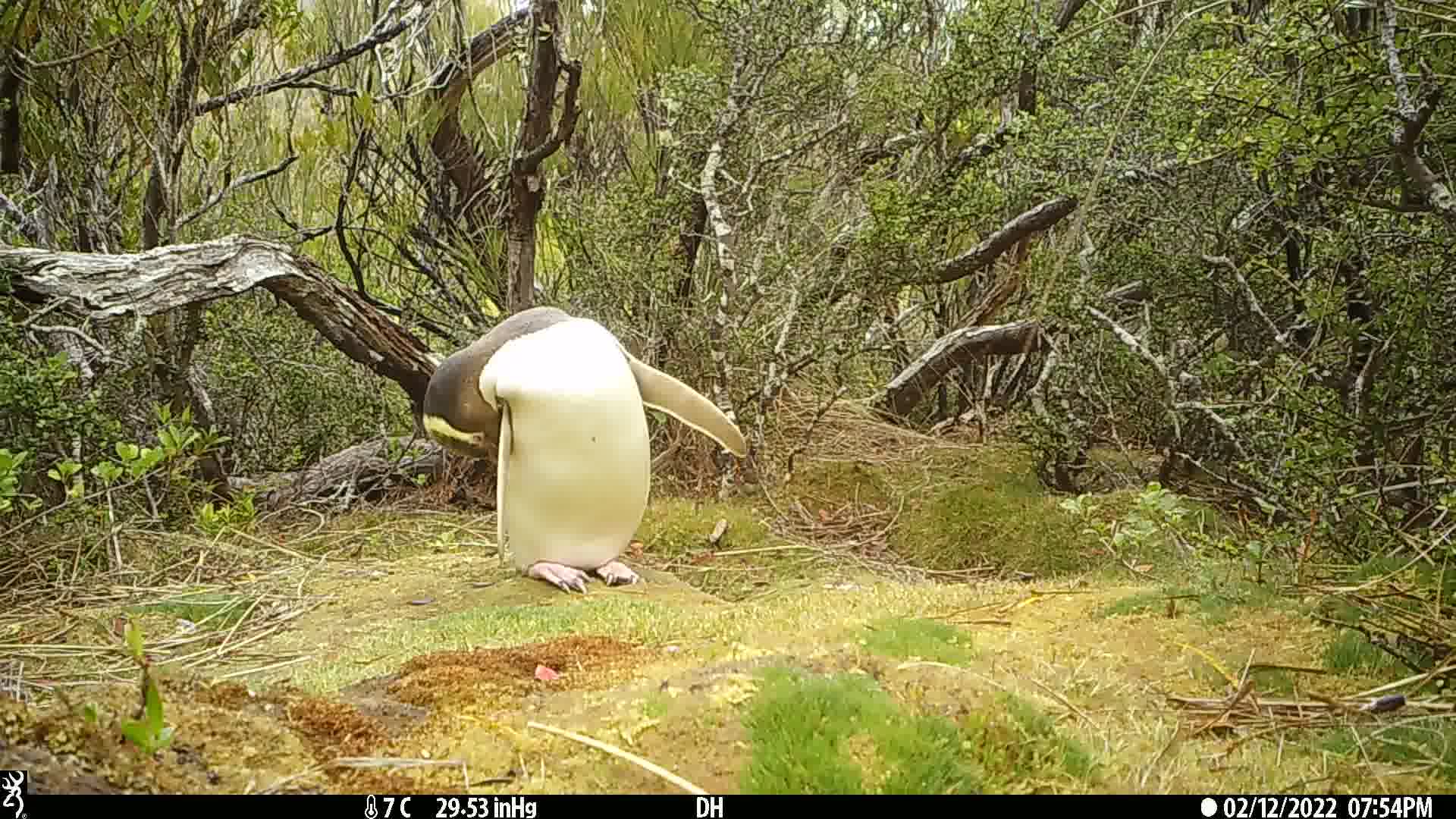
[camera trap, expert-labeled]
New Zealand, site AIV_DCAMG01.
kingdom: Animalia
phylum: Chordata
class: Aves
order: Sphenisciformes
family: Spheniscidae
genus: Megadyptes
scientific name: Megadyptes antipodes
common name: yellow-eyed penguin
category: yellow eyed penguin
Yellow eyed penguin (yellow-eyed penguin) (Megadyptes antipodes).